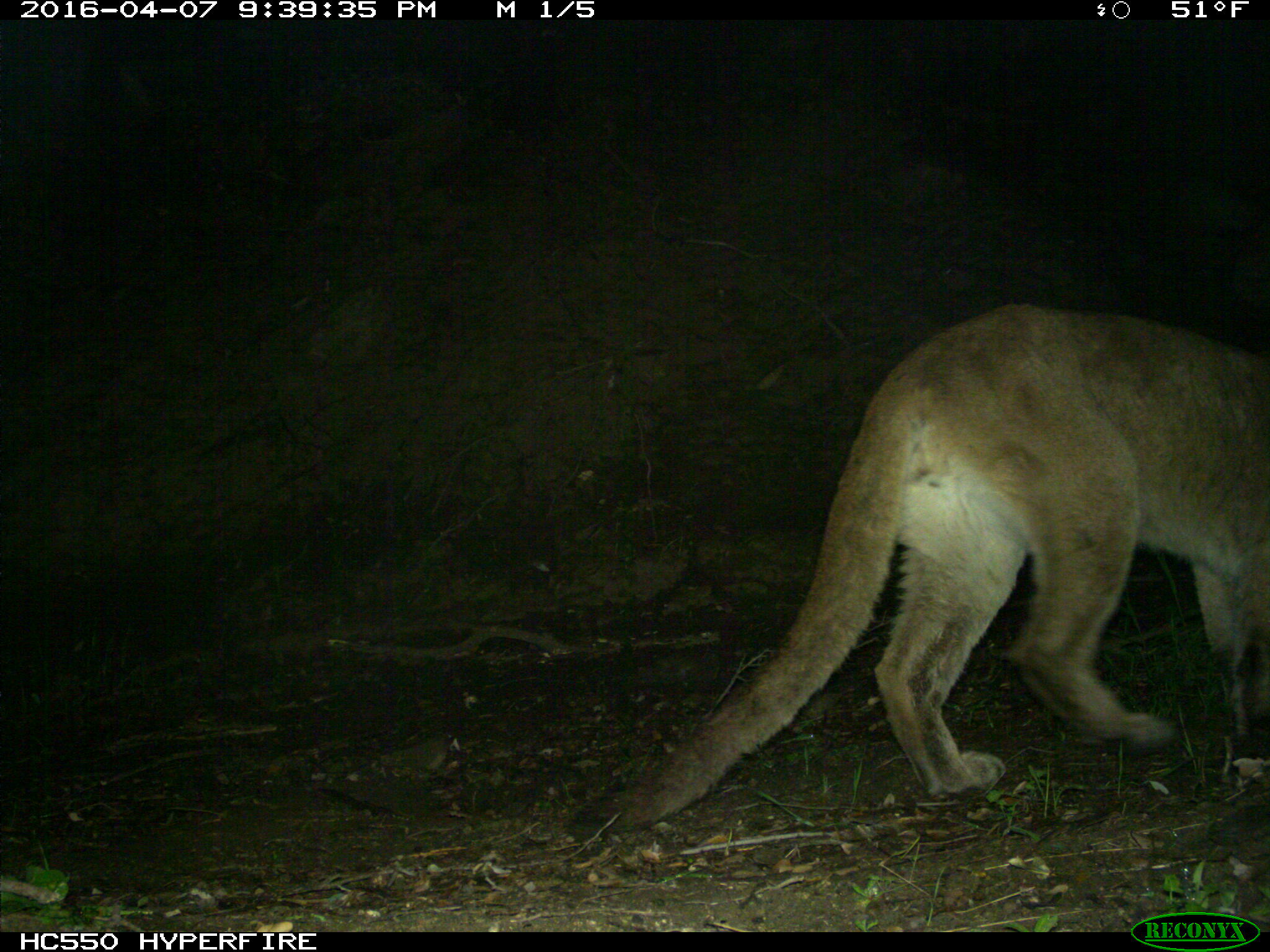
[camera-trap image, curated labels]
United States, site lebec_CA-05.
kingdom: Animalia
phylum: Chordata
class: Mammalia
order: Carnivora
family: Felidae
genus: Puma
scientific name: Puma concolor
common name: mountain lion